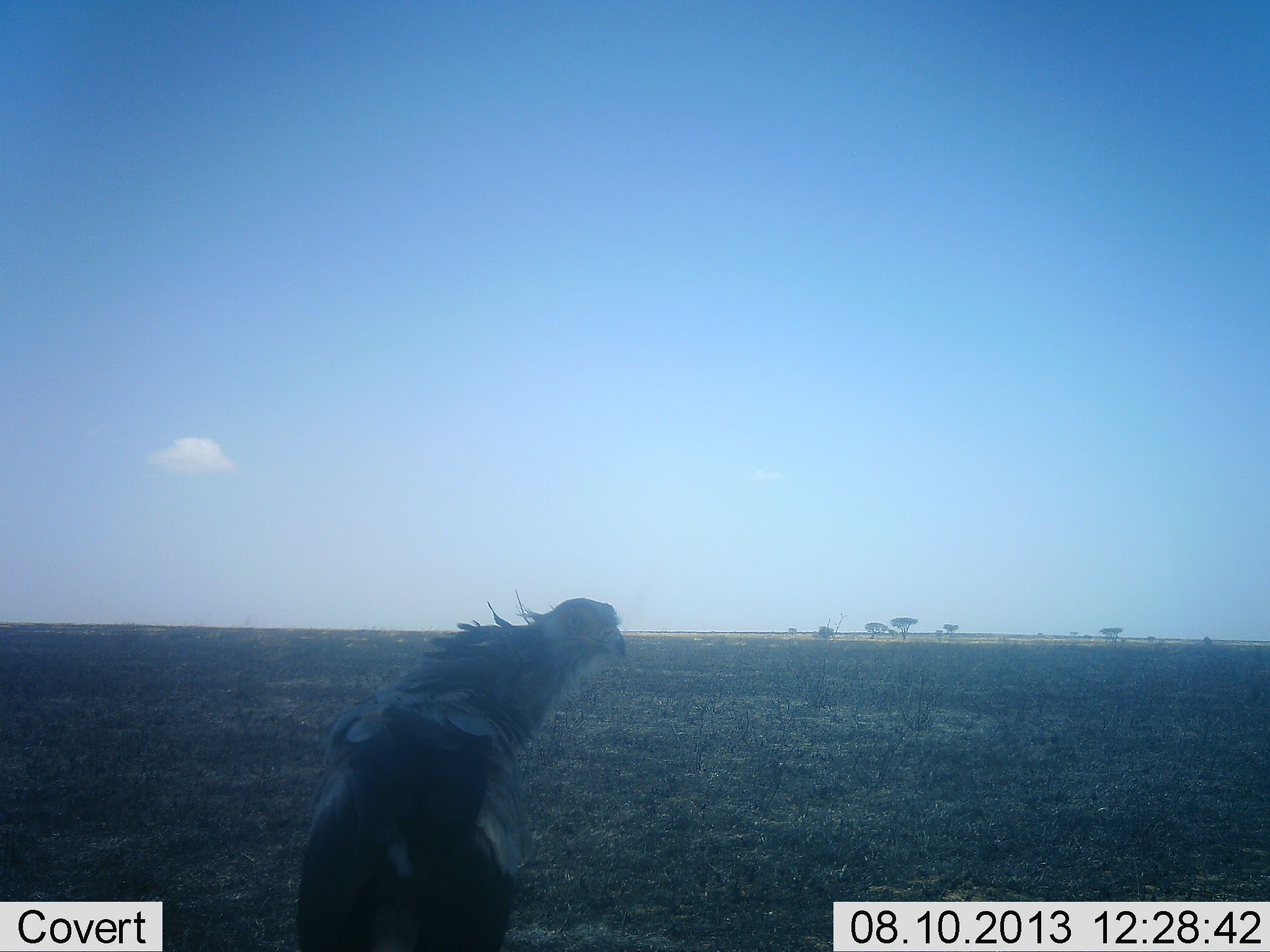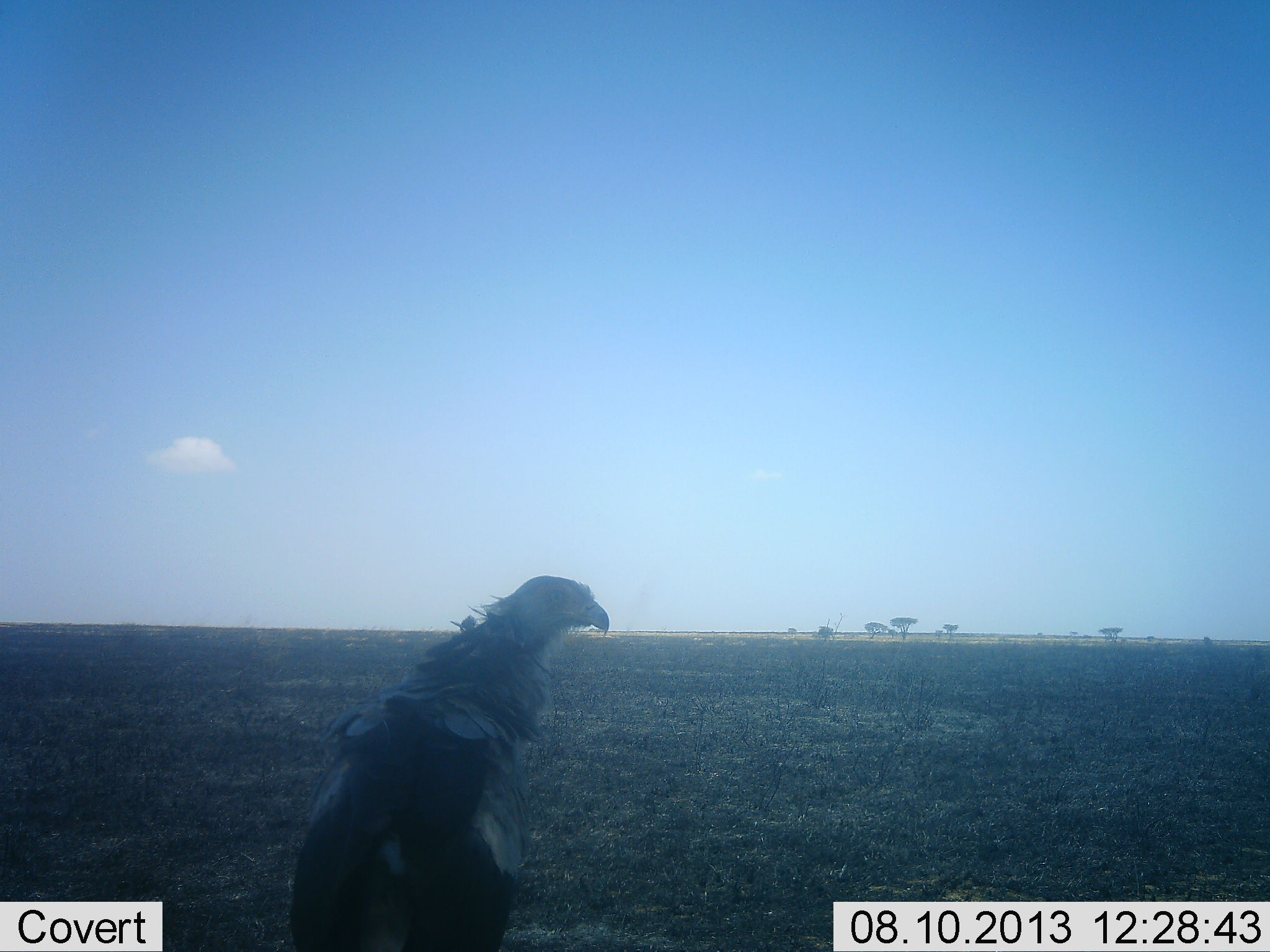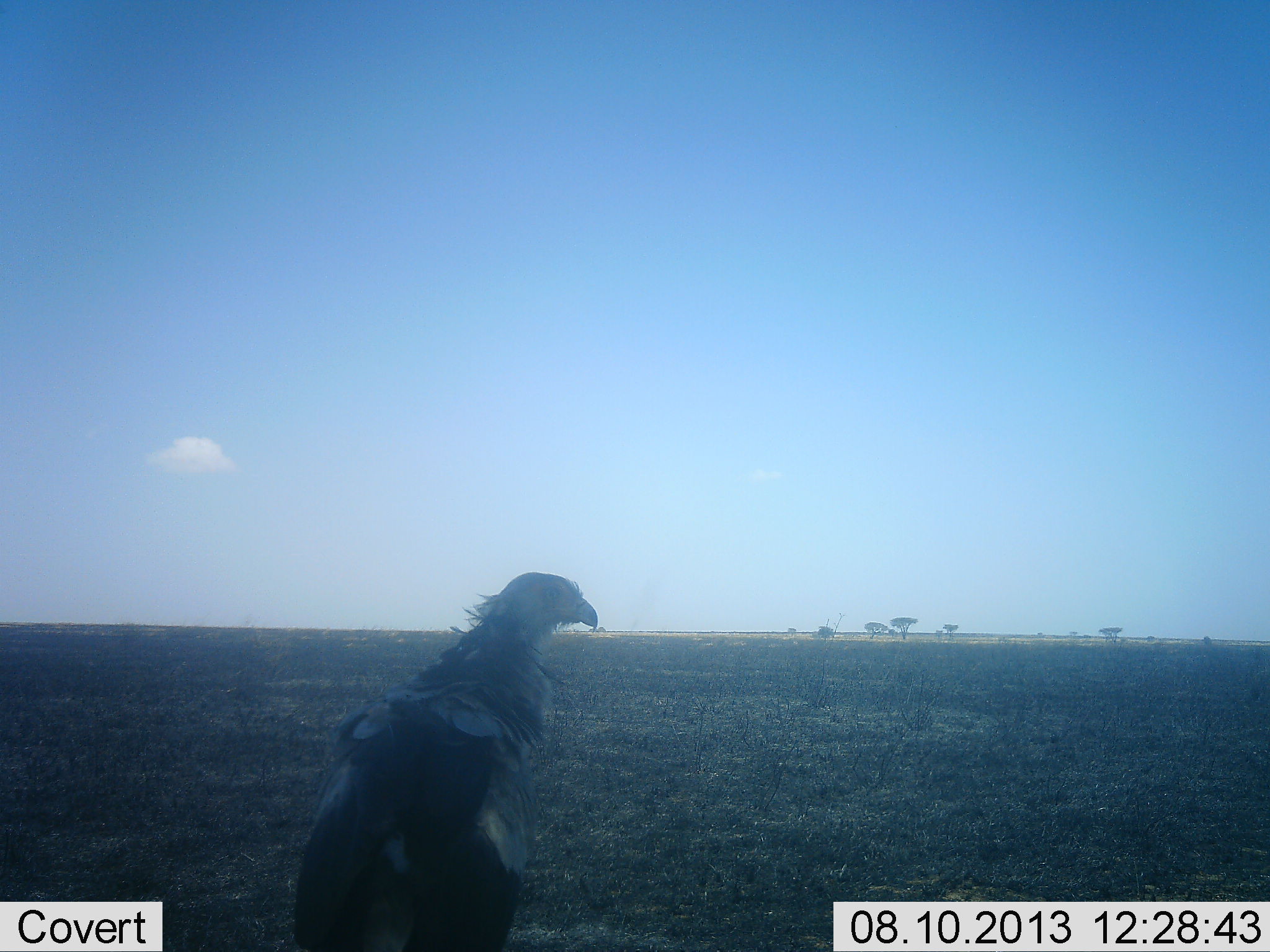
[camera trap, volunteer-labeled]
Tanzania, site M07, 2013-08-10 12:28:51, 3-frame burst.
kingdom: Animalia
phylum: Chordata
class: Aves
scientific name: Aves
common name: bird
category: otherbird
Otherbird (bird) (Aves), count 1. Behavior (volunteer vote fractions): standing 70%, resting 25%, moving 5%, interacting 0%. Young present (vote fraction): 0%. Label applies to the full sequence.